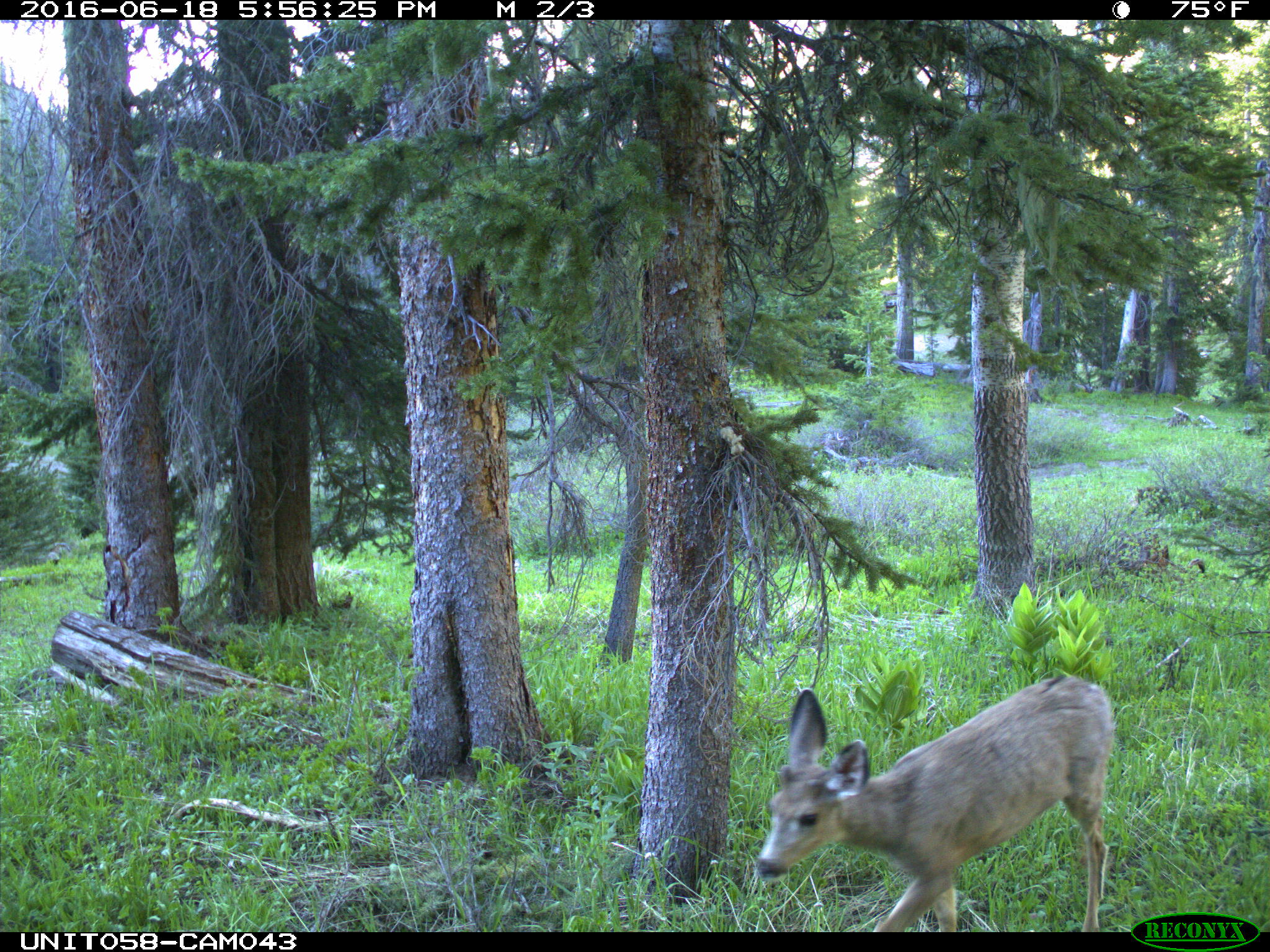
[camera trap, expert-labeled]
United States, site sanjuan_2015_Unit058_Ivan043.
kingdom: Animalia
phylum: Chordata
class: Mammalia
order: Artiodactyla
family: Cervidae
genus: Odocoileus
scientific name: Odocoileus hemionus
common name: mule deer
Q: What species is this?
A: Odocoileus hemionus (mule deer).